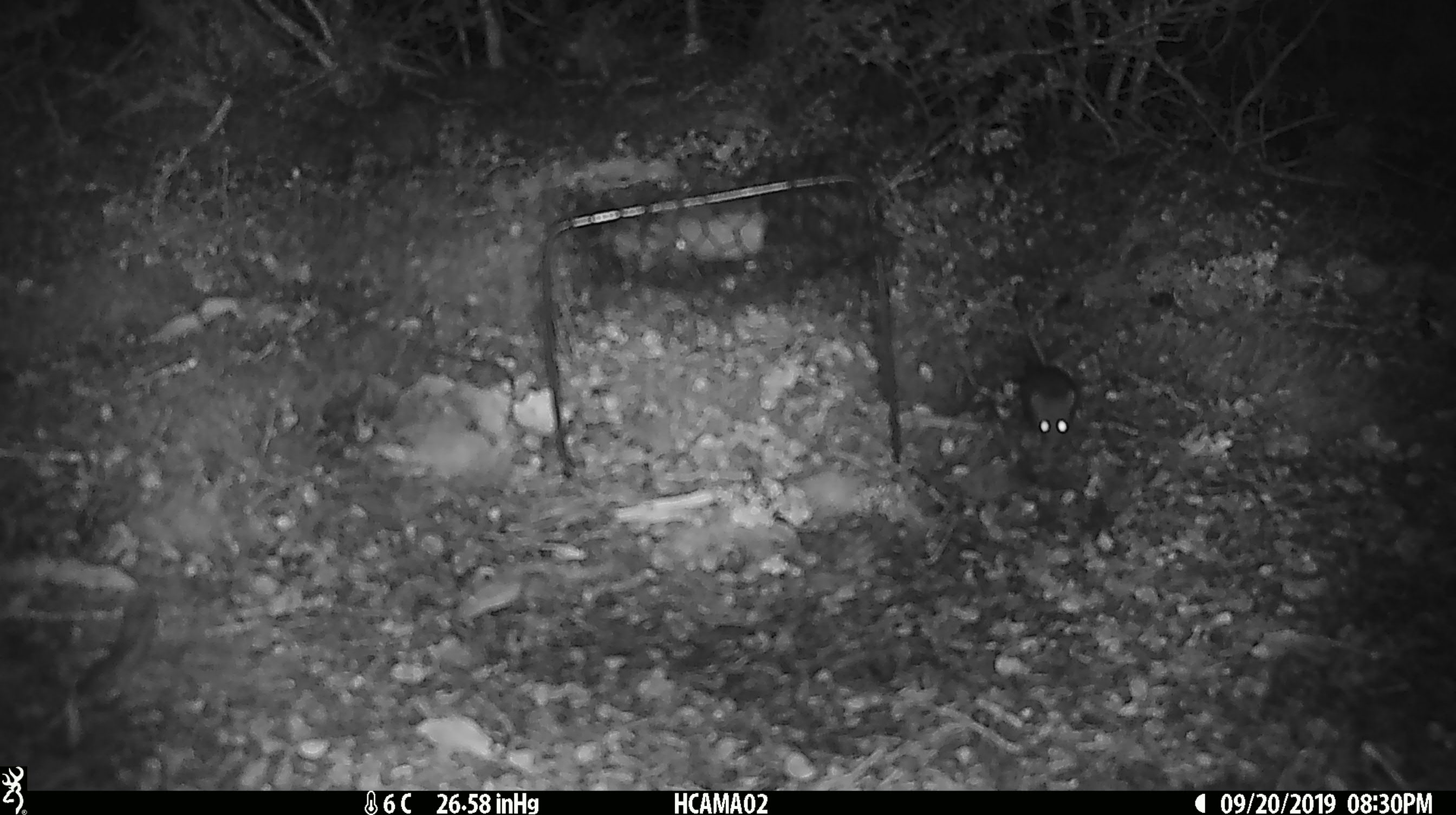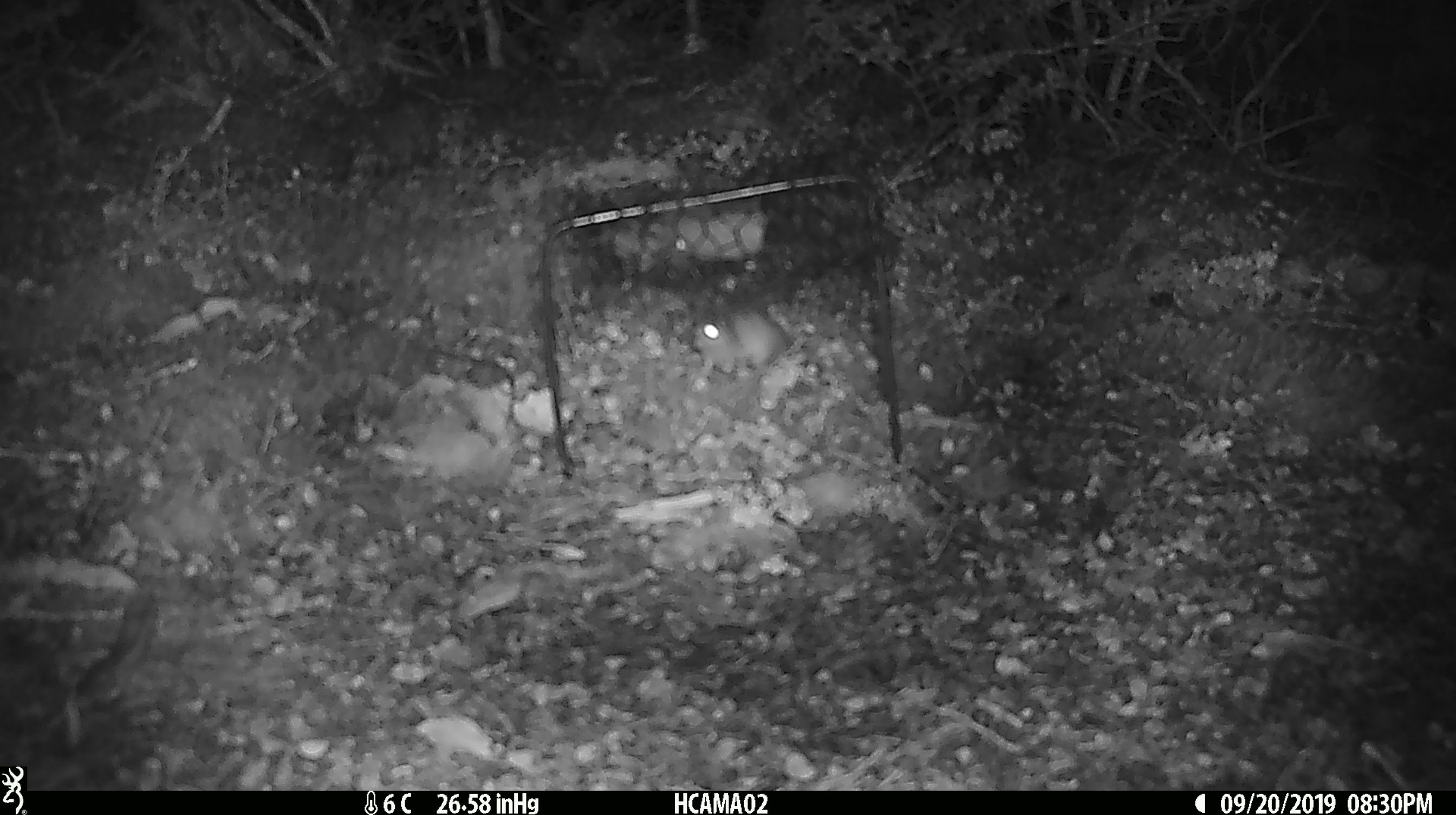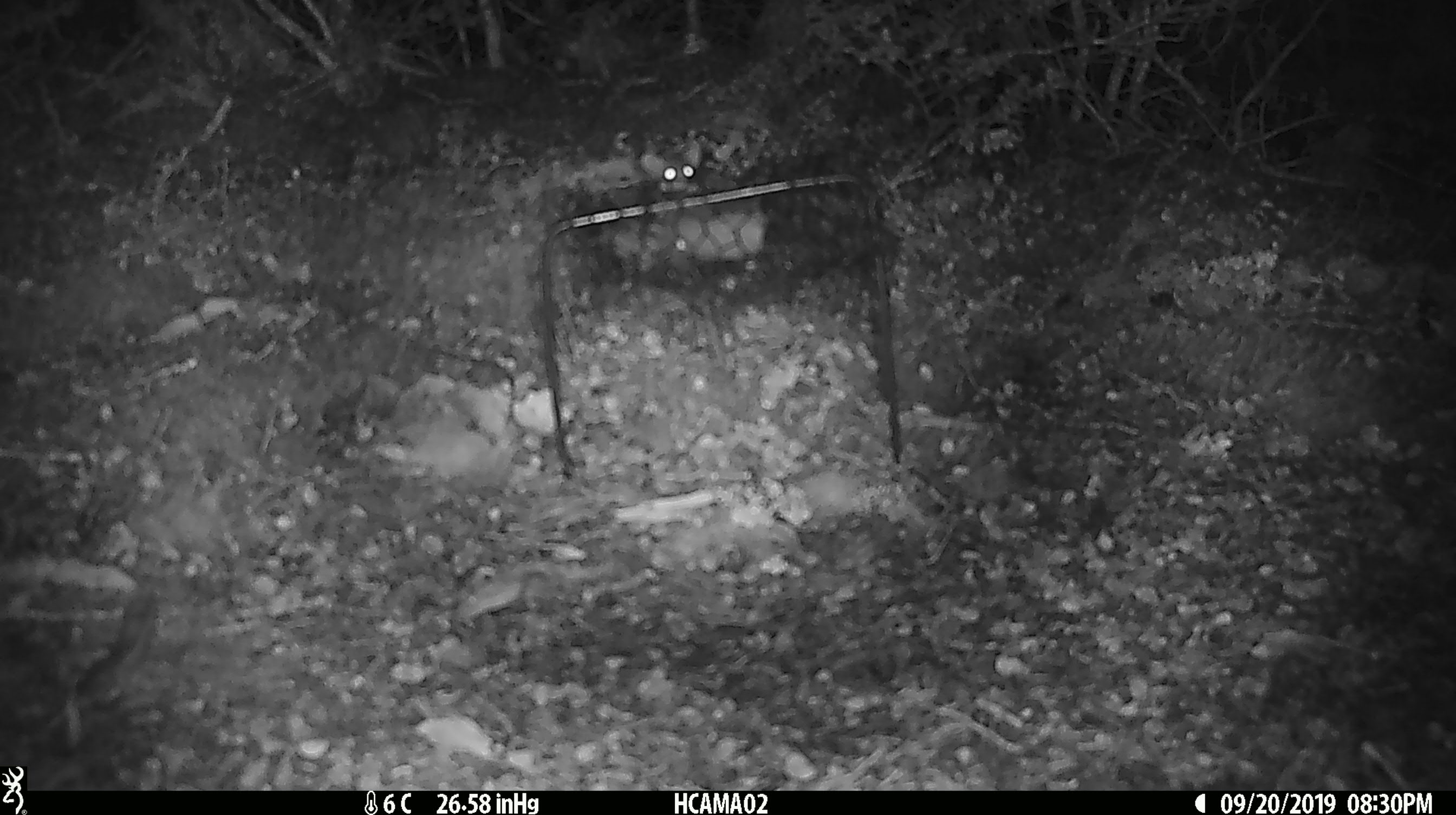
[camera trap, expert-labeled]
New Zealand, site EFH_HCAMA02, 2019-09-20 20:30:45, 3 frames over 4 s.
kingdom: Animalia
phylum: Chordata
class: Mammalia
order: Rodentia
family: Muridae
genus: Mus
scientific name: Mus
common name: mouse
Mouse (Mus).